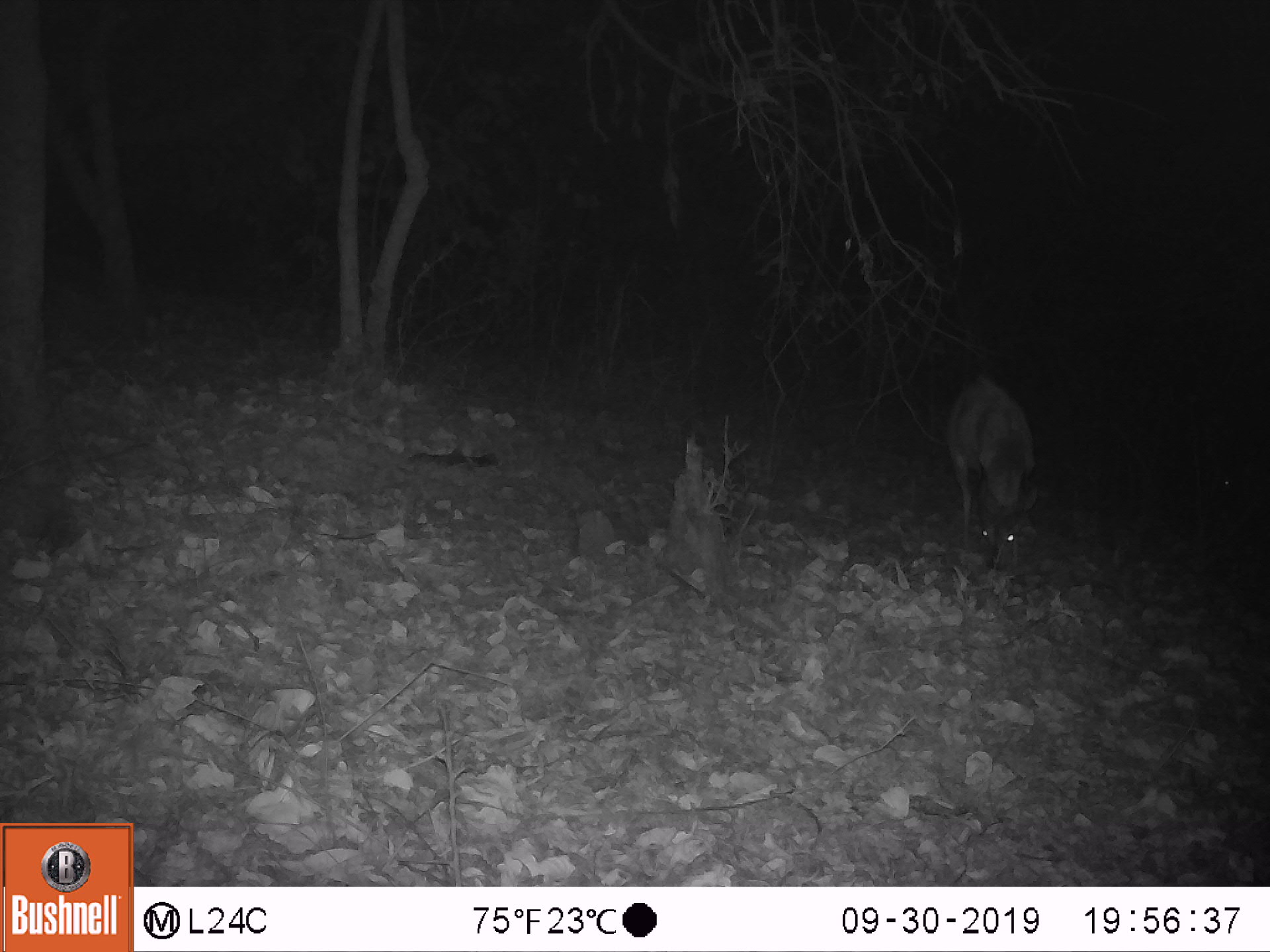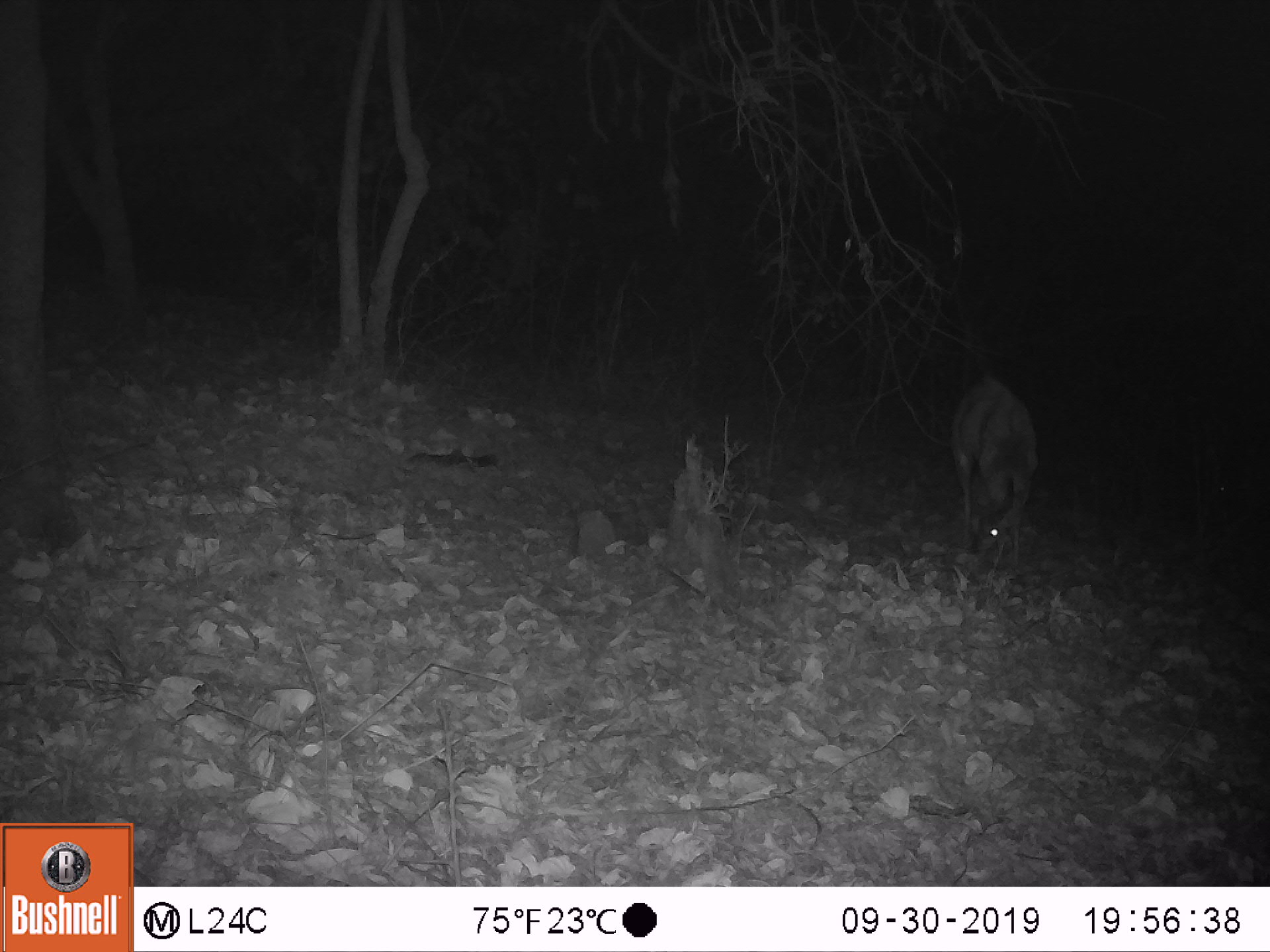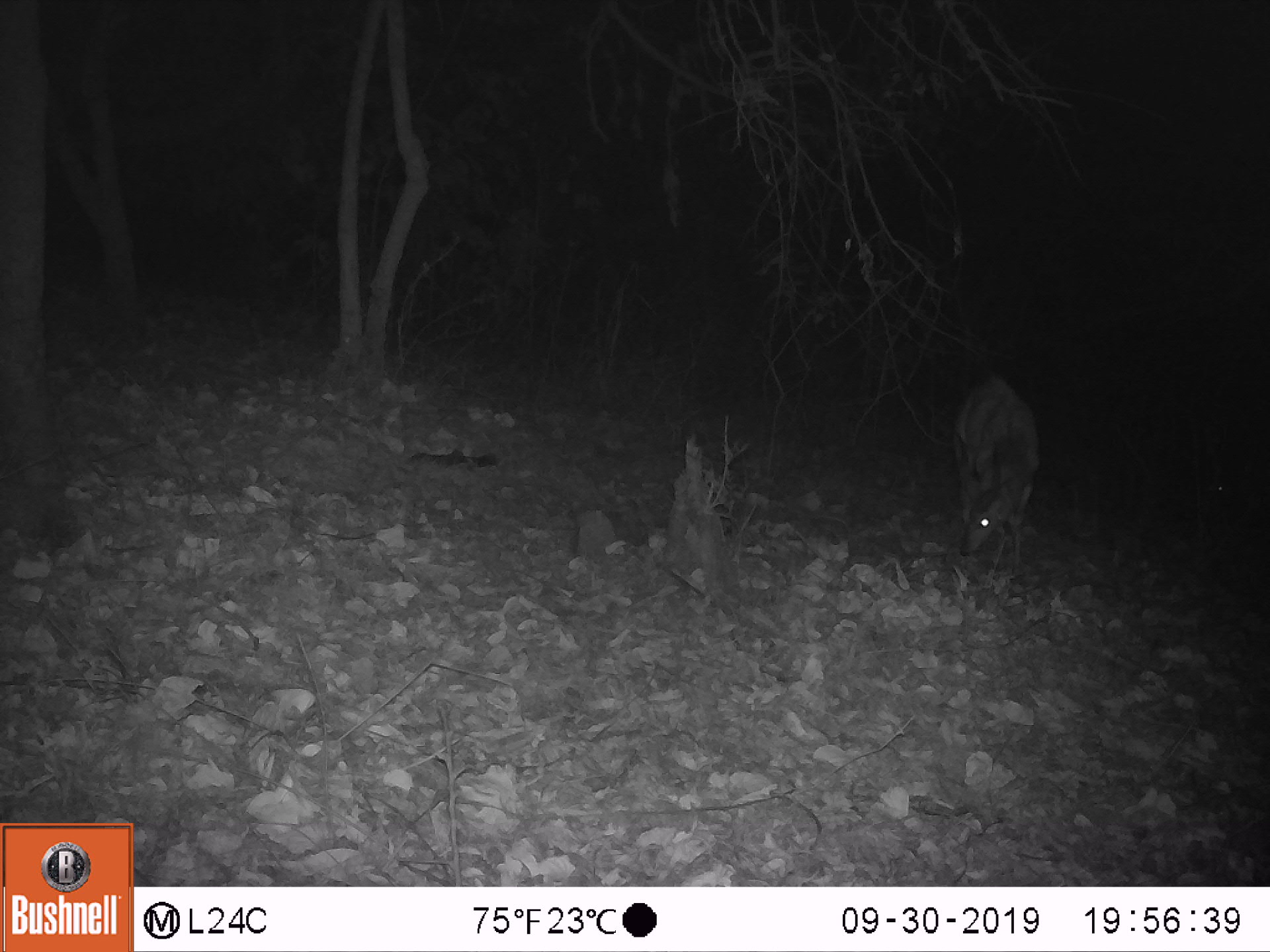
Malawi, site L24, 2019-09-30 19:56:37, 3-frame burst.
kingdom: Animalia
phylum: Chordata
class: Mammalia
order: Artiodactyla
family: Bovidae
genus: Tragelaphus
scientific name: Tragelaphus sylvaticus sylvaticus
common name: cape bushbuck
Cape bushbuck (Tragelaphus sylvaticus sylvaticus), count 1.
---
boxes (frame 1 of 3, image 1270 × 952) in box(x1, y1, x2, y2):
cape bushbuck: box(938, 363, 1040, 582)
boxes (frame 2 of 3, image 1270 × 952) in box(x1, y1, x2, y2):
cape bushbuck: box(945, 367, 1046, 579)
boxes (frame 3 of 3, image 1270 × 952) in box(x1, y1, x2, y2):
cape bushbuck: box(949, 371, 1044, 578)